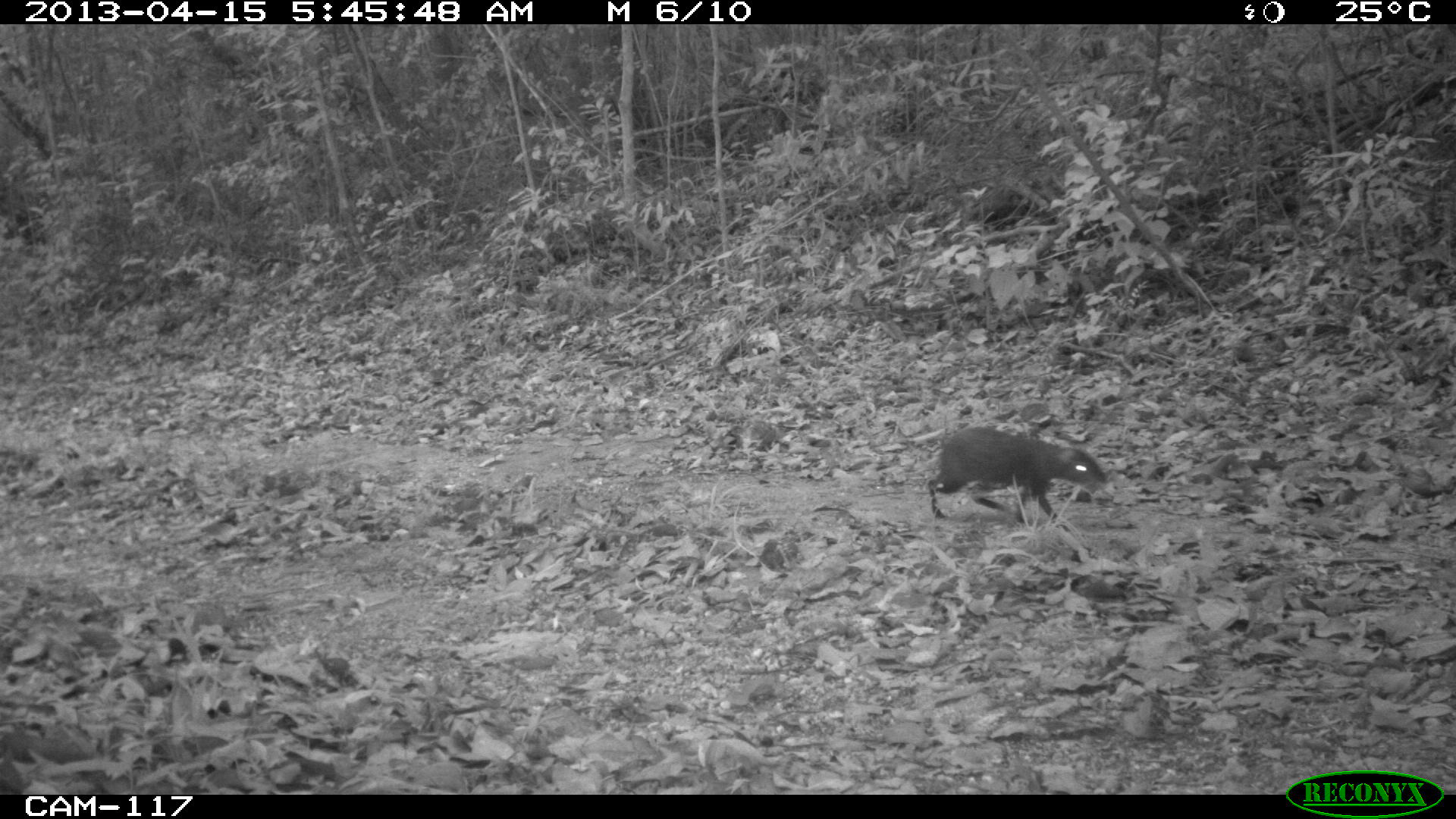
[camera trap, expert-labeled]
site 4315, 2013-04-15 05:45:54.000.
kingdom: Animalia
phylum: Chordata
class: Mammalia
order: Rodentia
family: Dasyproctidae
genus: Dasyprocta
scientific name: Dasyprocta punctata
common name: central american agouti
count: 1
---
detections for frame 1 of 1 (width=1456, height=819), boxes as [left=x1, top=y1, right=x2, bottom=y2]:
dasyprocta punctata: [left=927, top=426, right=1107, bottom=532]